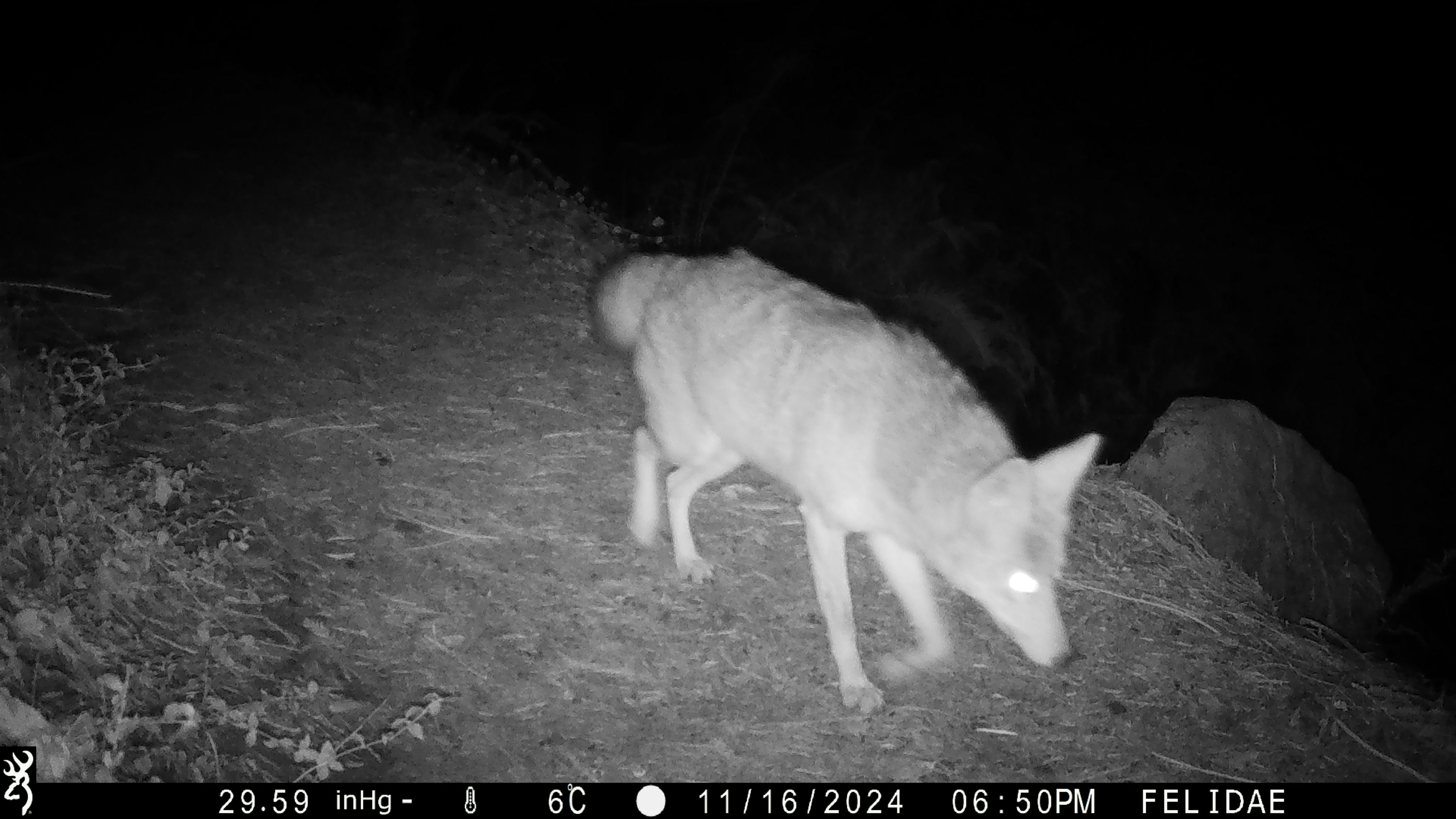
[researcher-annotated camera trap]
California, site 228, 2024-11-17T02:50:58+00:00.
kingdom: Animalia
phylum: Chordata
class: Mammalia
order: Carnivora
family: Canidae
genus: Canis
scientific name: Canis latrans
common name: coyote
Coyote (Canis latrans).